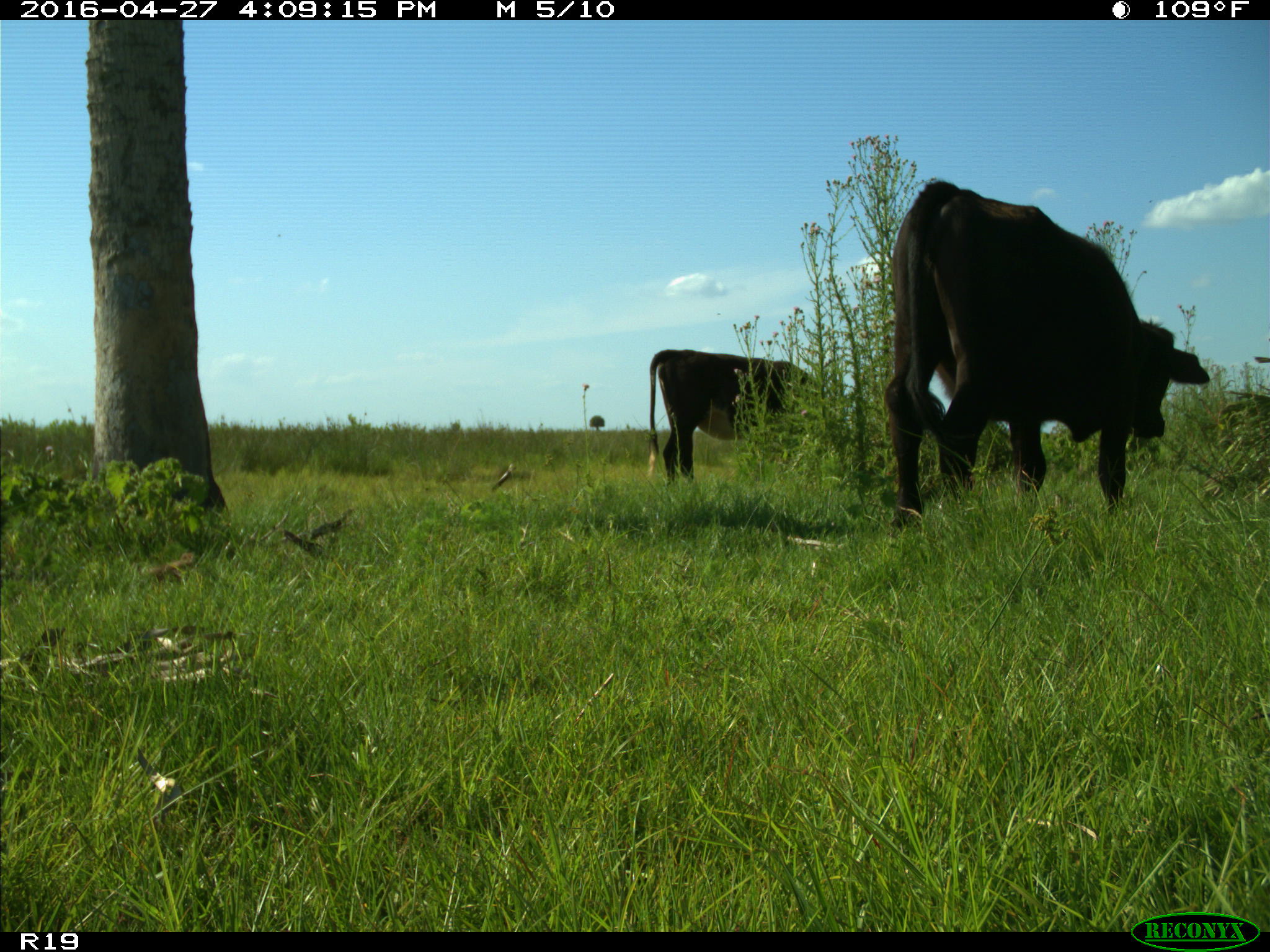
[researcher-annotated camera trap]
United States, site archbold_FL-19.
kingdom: Animalia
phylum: Chordata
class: Mammalia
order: Artiodactyla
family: Bovidae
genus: Bos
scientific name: Bos taurus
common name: domestic cow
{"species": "Bos taurus (domestic cow)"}